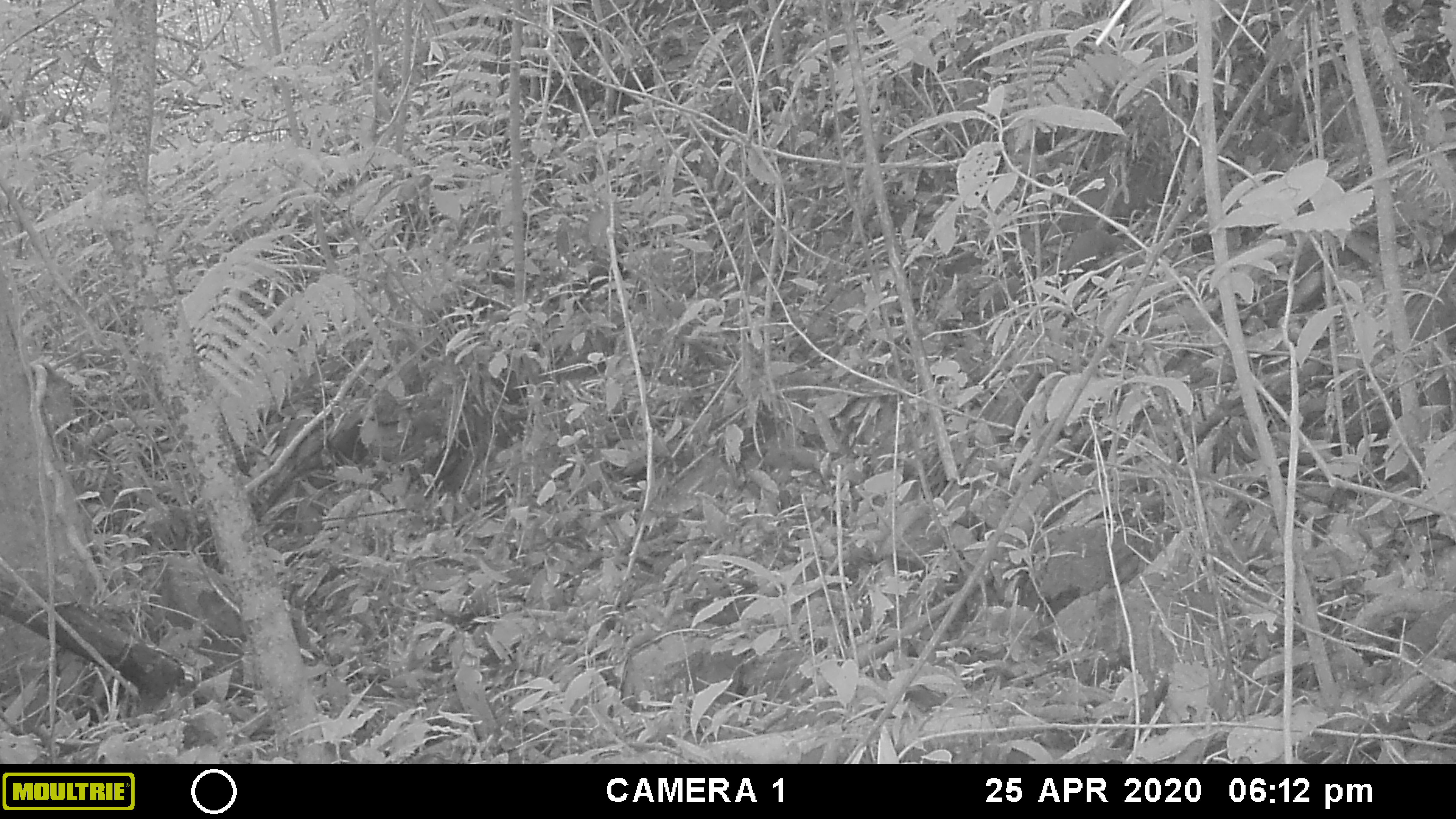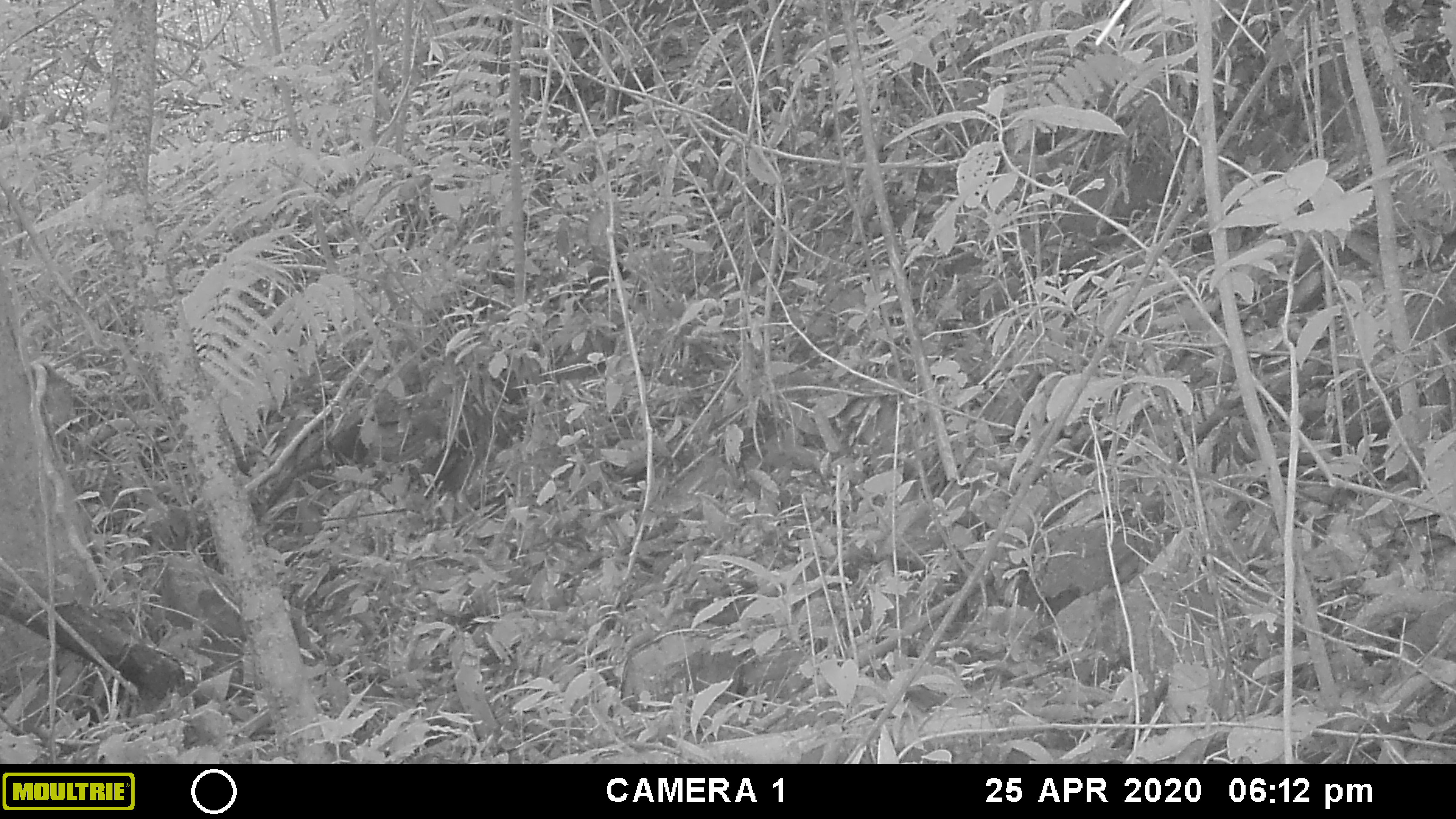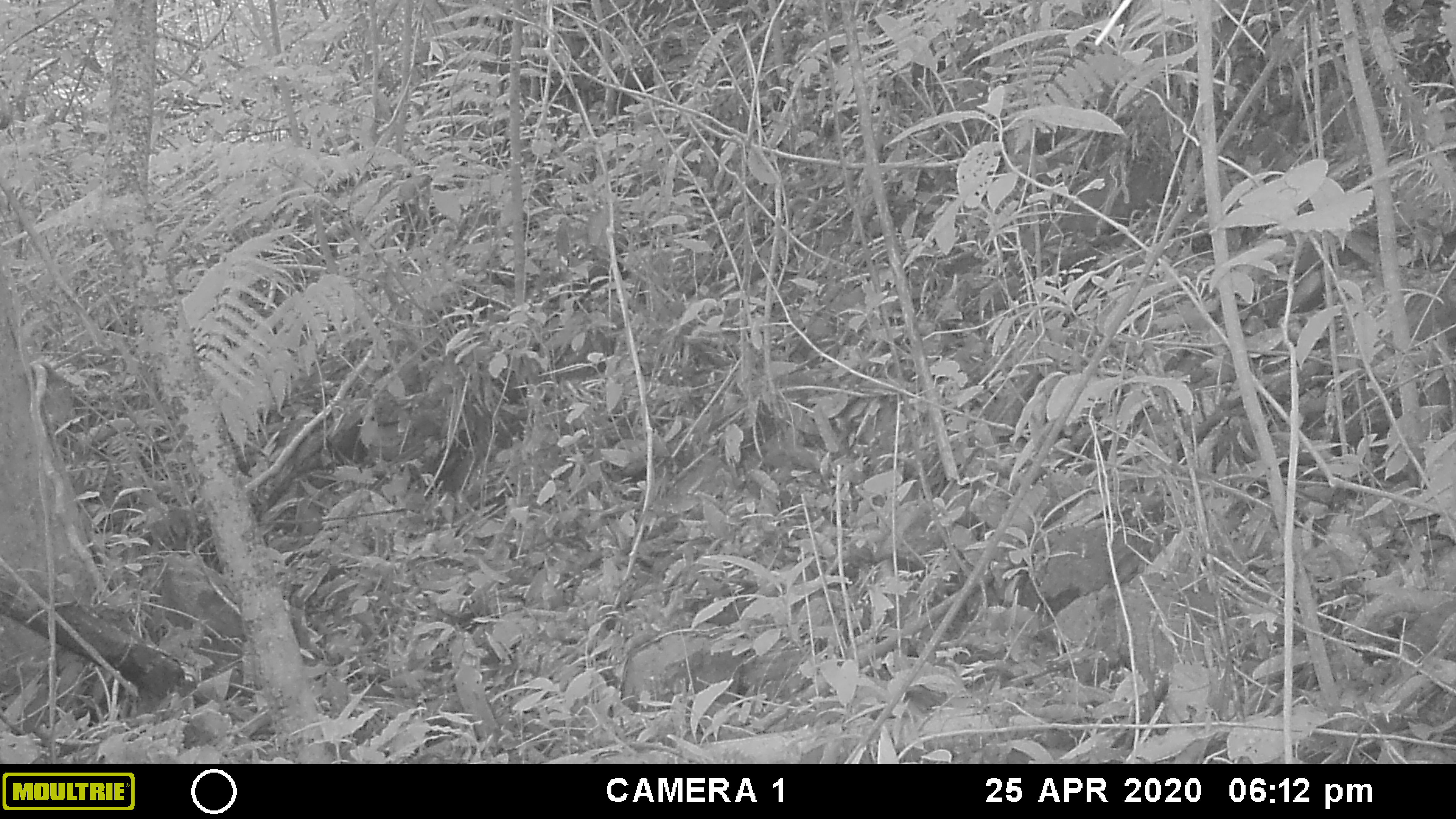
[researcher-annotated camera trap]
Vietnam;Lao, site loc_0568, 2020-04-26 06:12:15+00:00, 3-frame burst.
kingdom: Animalia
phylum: Chordata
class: Mammalia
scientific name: Mammalia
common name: mammal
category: unidentified small mammal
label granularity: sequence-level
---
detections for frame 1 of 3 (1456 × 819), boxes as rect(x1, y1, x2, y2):
unidentified small mammal: rect(1043, 227, 1131, 286)